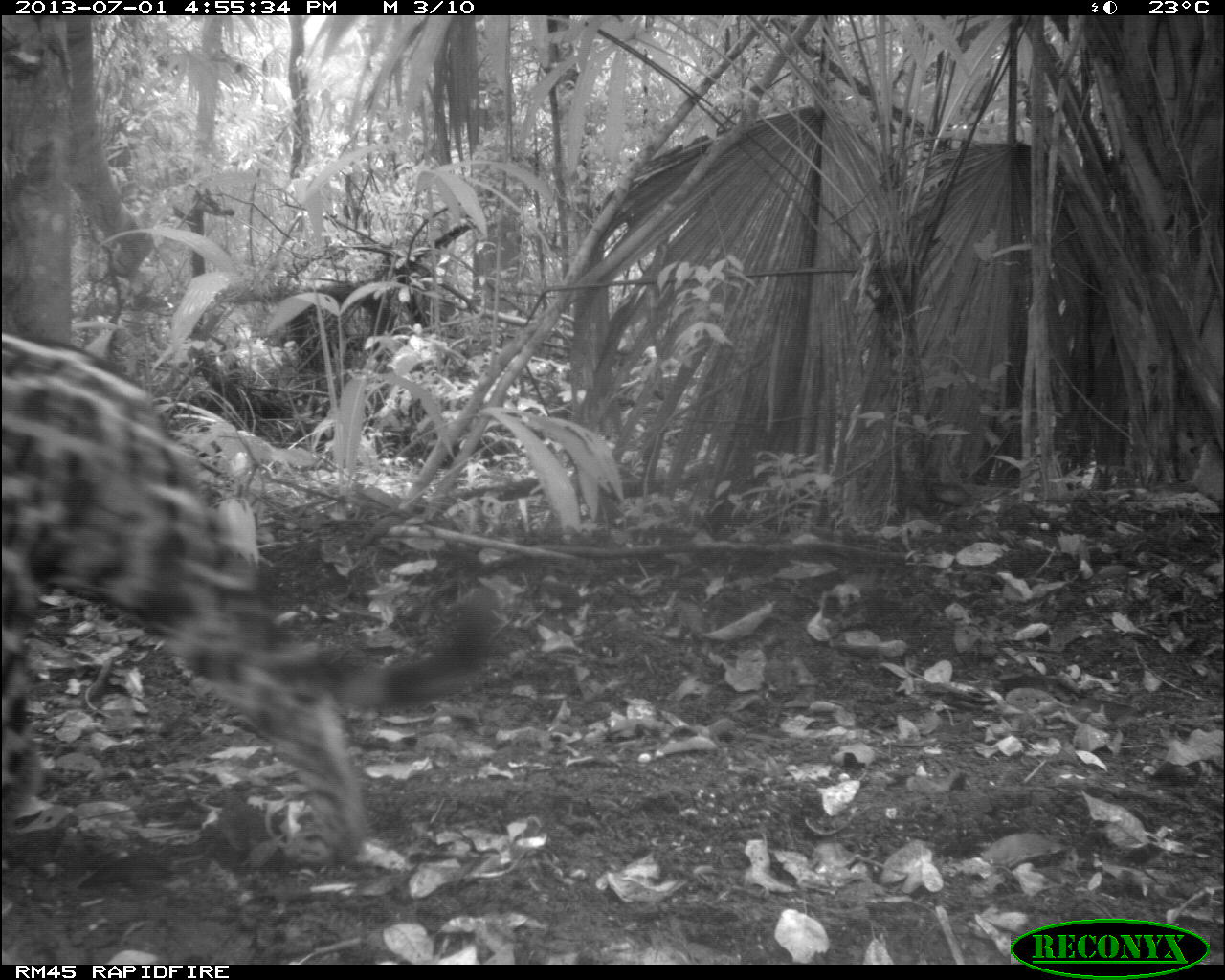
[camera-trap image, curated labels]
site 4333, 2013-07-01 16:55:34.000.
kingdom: Animalia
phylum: Chordata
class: Mammalia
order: Carnivora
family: Felidae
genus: Panthera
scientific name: Panthera onca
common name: jaguar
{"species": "Panthera onca (jaguar)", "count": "1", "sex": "female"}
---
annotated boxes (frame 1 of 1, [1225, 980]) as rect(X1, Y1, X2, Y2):
panthera onca: rect(0, 332, 494, 869)